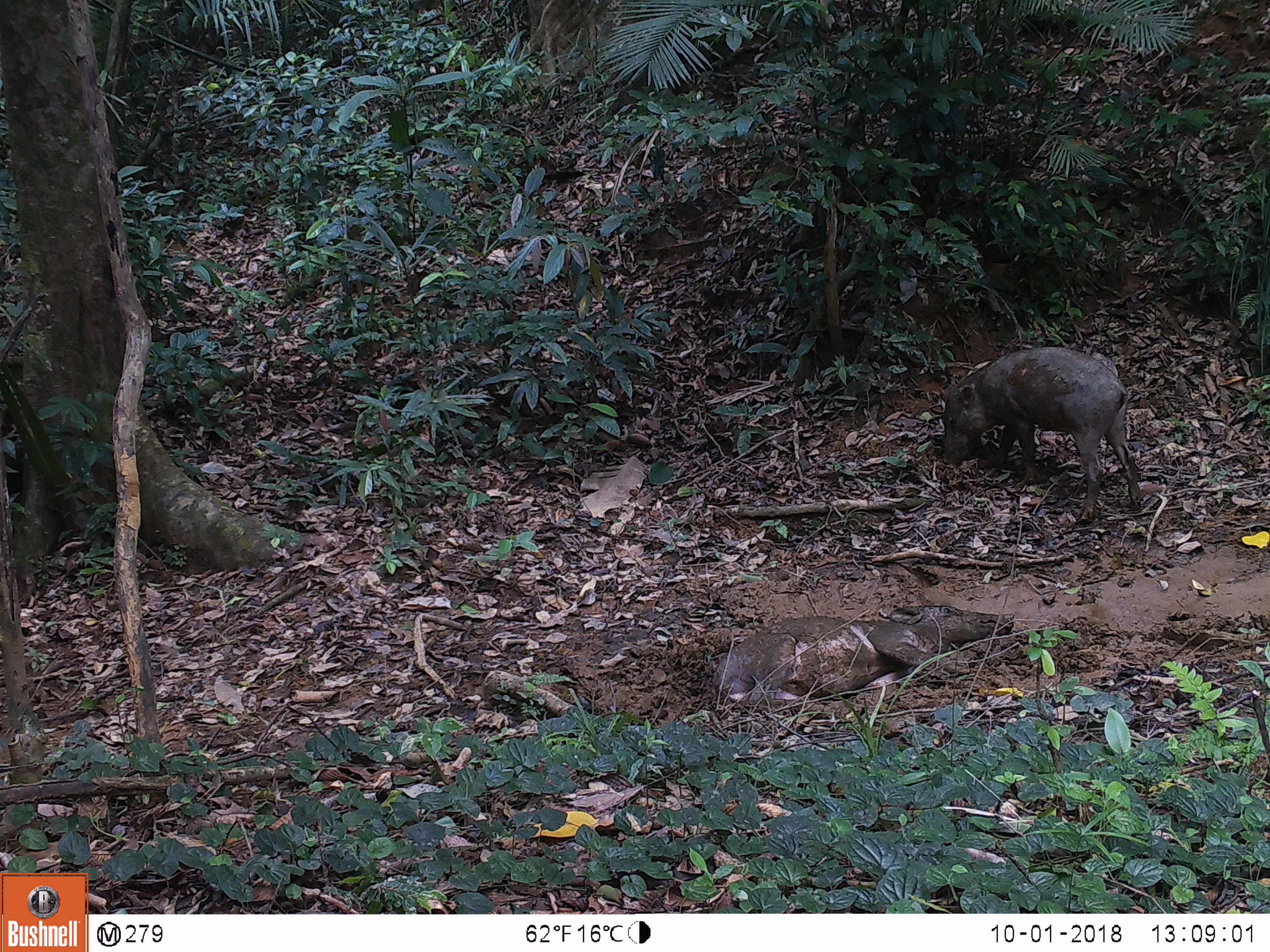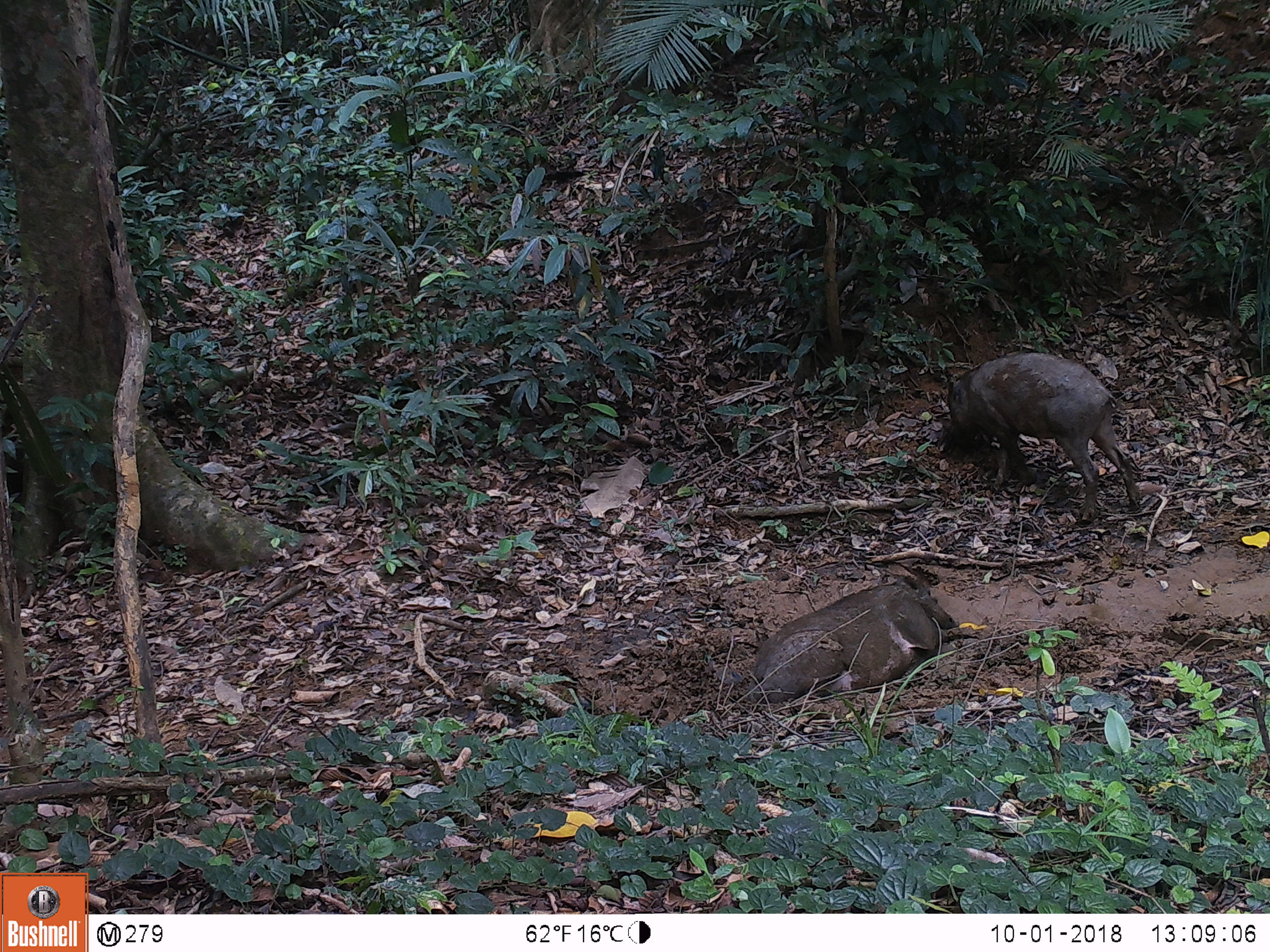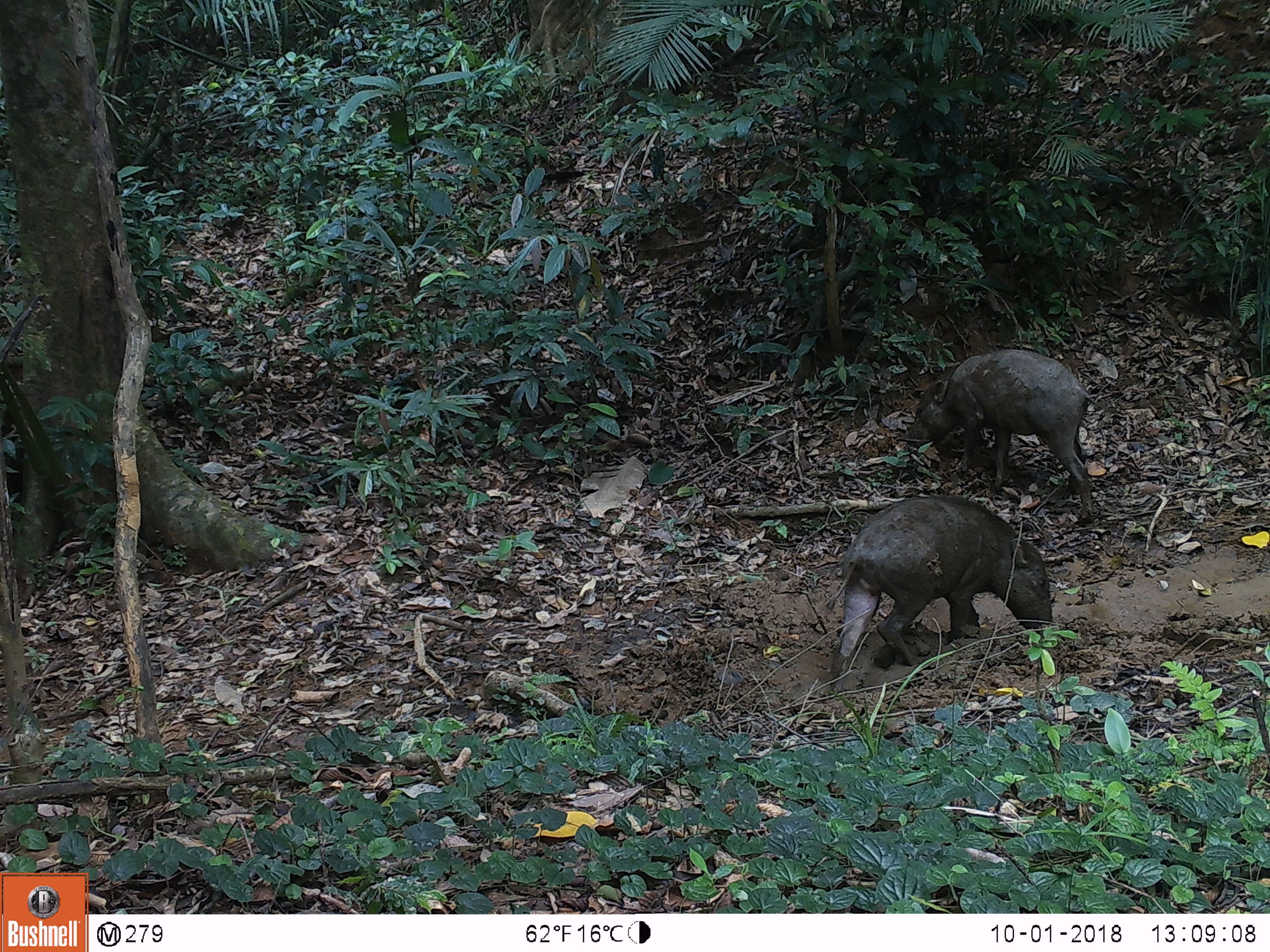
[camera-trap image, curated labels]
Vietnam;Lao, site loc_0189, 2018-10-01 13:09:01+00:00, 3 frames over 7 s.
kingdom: Animalia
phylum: Chordata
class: Mammalia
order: Artiodactyla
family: Suidae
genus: Sus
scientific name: Sus scrofa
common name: eurasian wild pig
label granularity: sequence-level